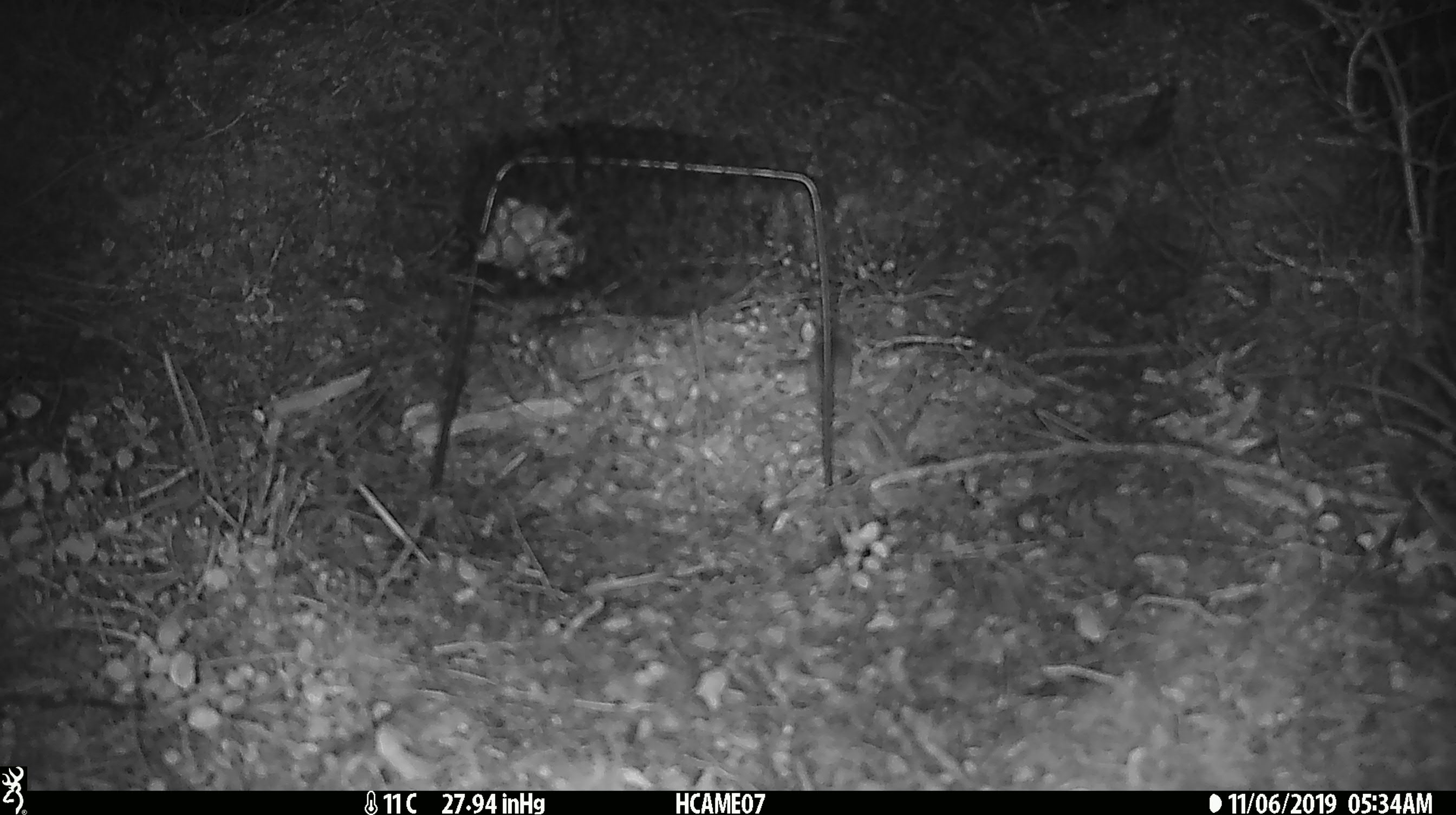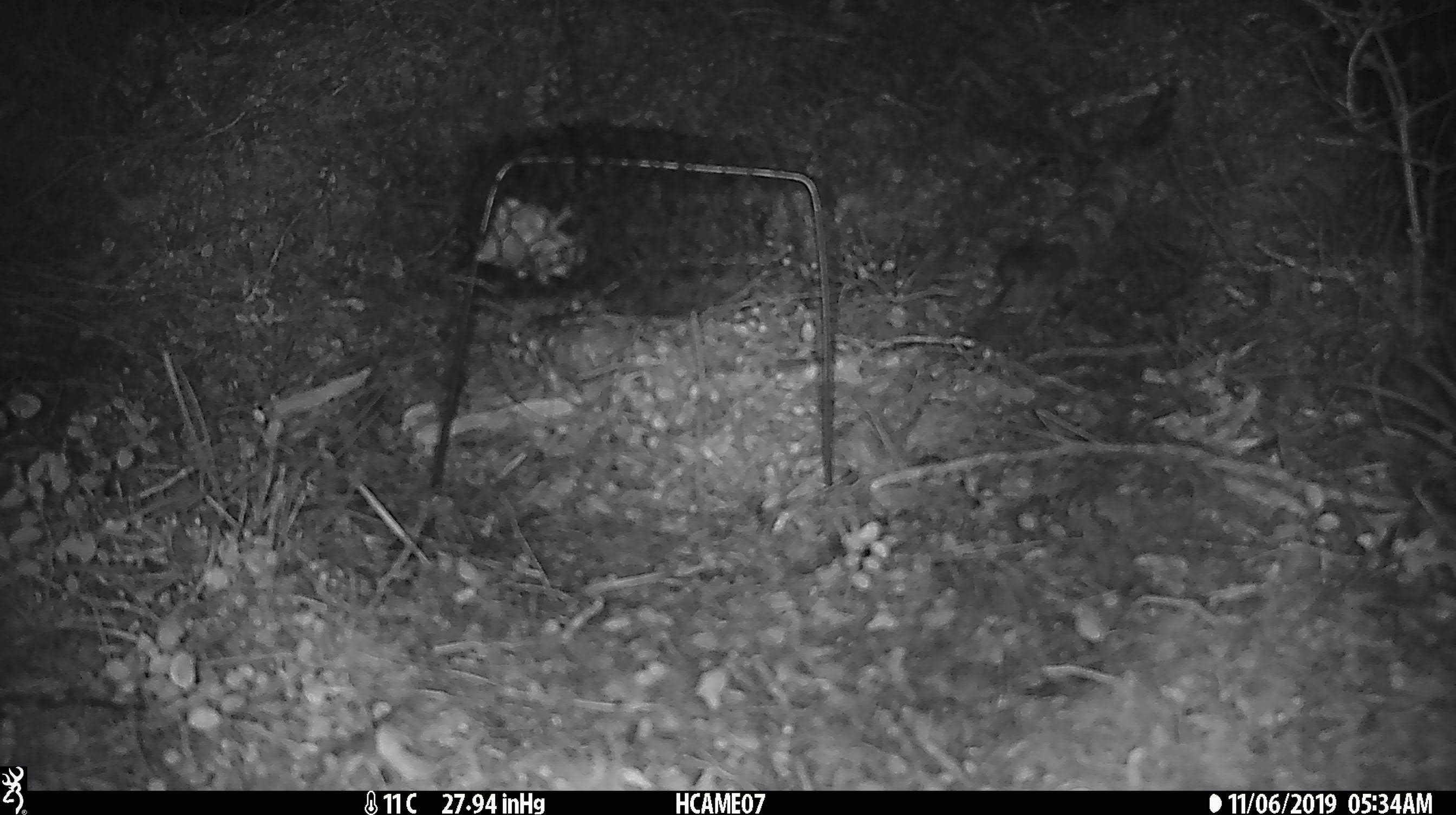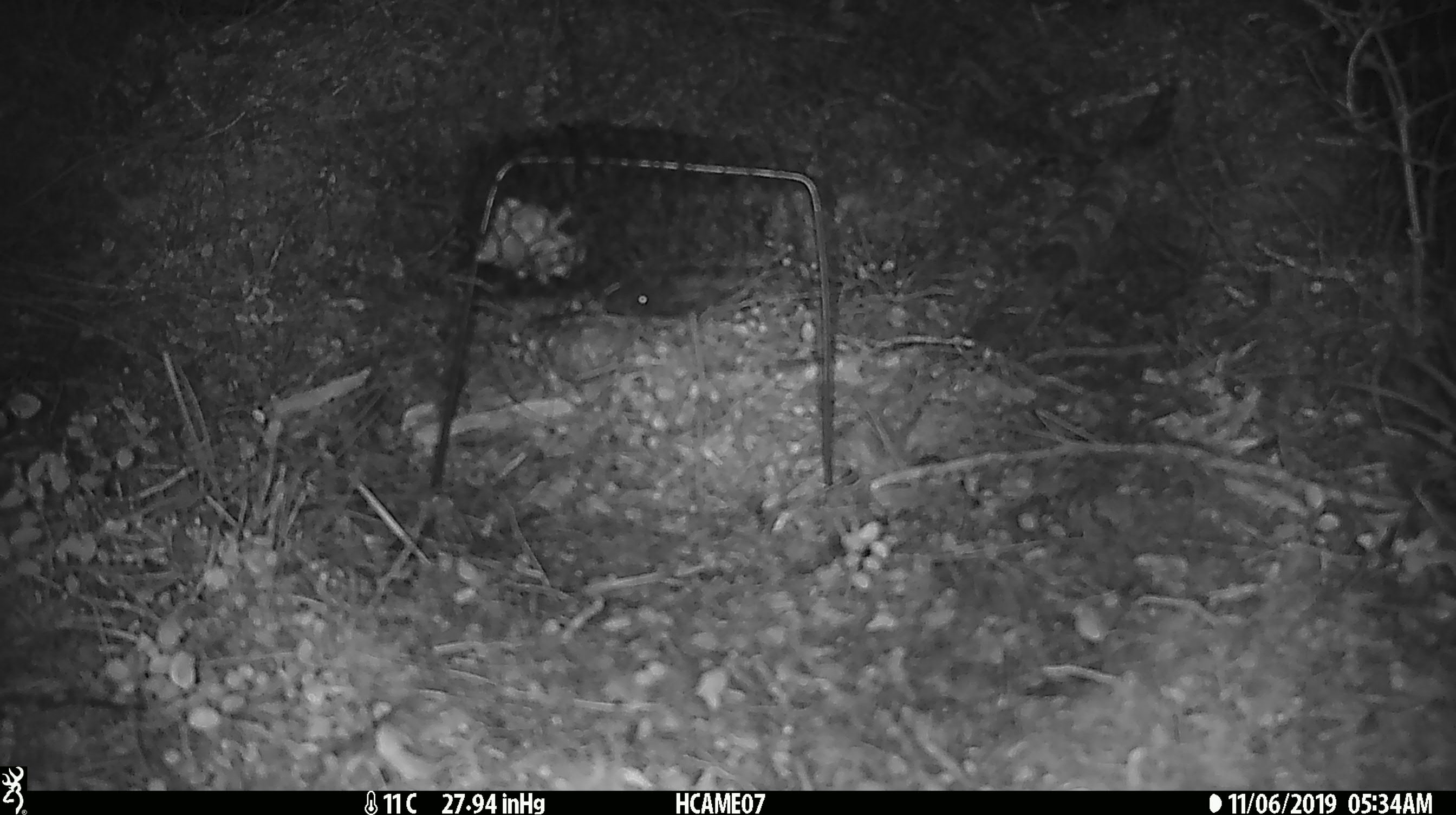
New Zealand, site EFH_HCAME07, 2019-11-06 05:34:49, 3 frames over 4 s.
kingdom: Animalia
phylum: Chordata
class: Mammalia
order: Rodentia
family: Muridae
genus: Mus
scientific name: Mus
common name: mouse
Mouse (Mus).